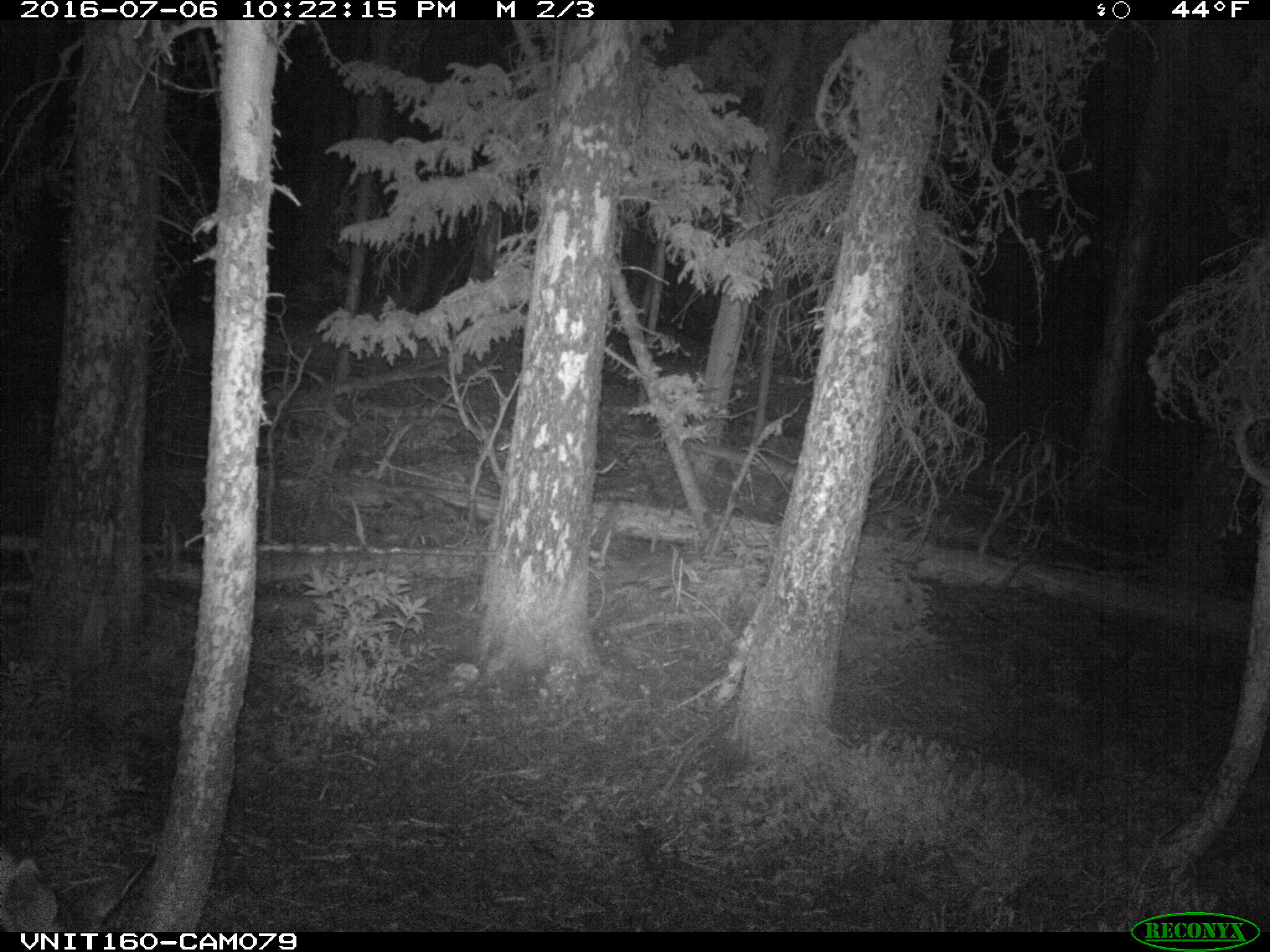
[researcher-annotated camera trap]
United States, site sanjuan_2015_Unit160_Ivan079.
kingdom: Animalia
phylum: Chordata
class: Mammalia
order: Artiodactyla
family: Cervidae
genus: Odocoileus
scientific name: Odocoileus hemionus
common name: mule deer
Odocoileus hemionus (mule deer).